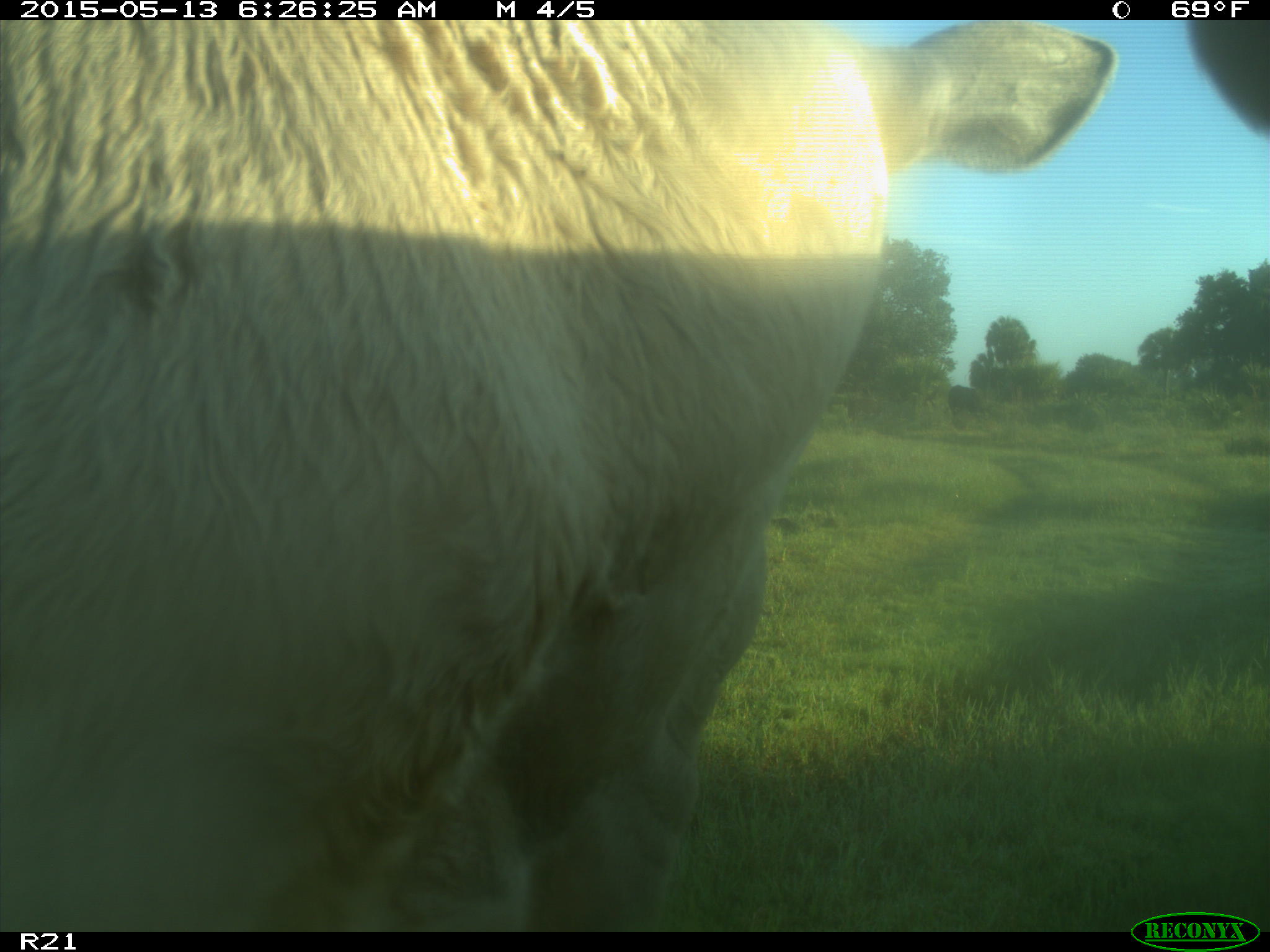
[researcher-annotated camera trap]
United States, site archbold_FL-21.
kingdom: Animalia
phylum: Chordata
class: Mammalia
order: Artiodactyla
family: Bovidae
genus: Bos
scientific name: Bos taurus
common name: domestic cow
Bos taurus (domestic cow).